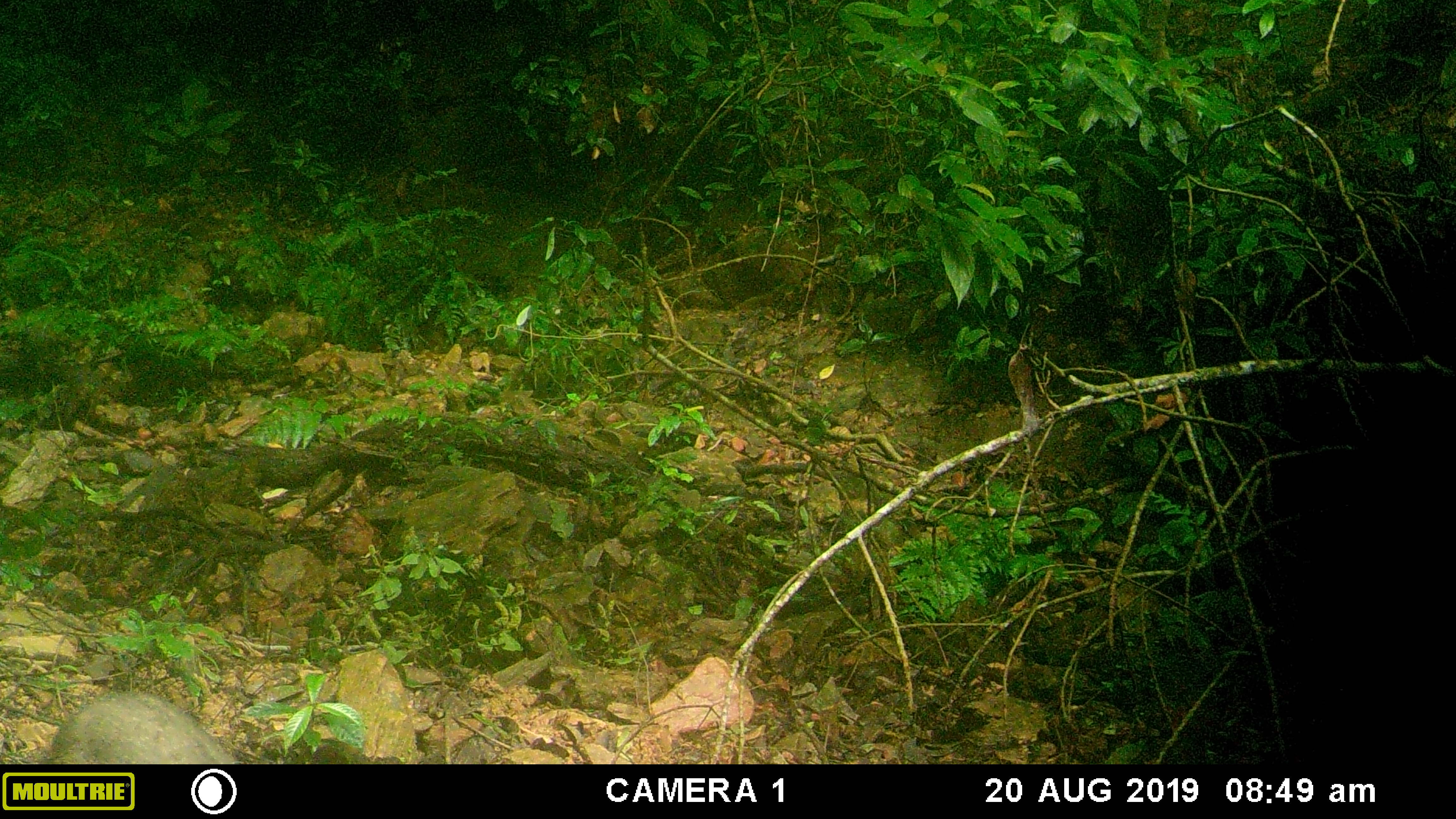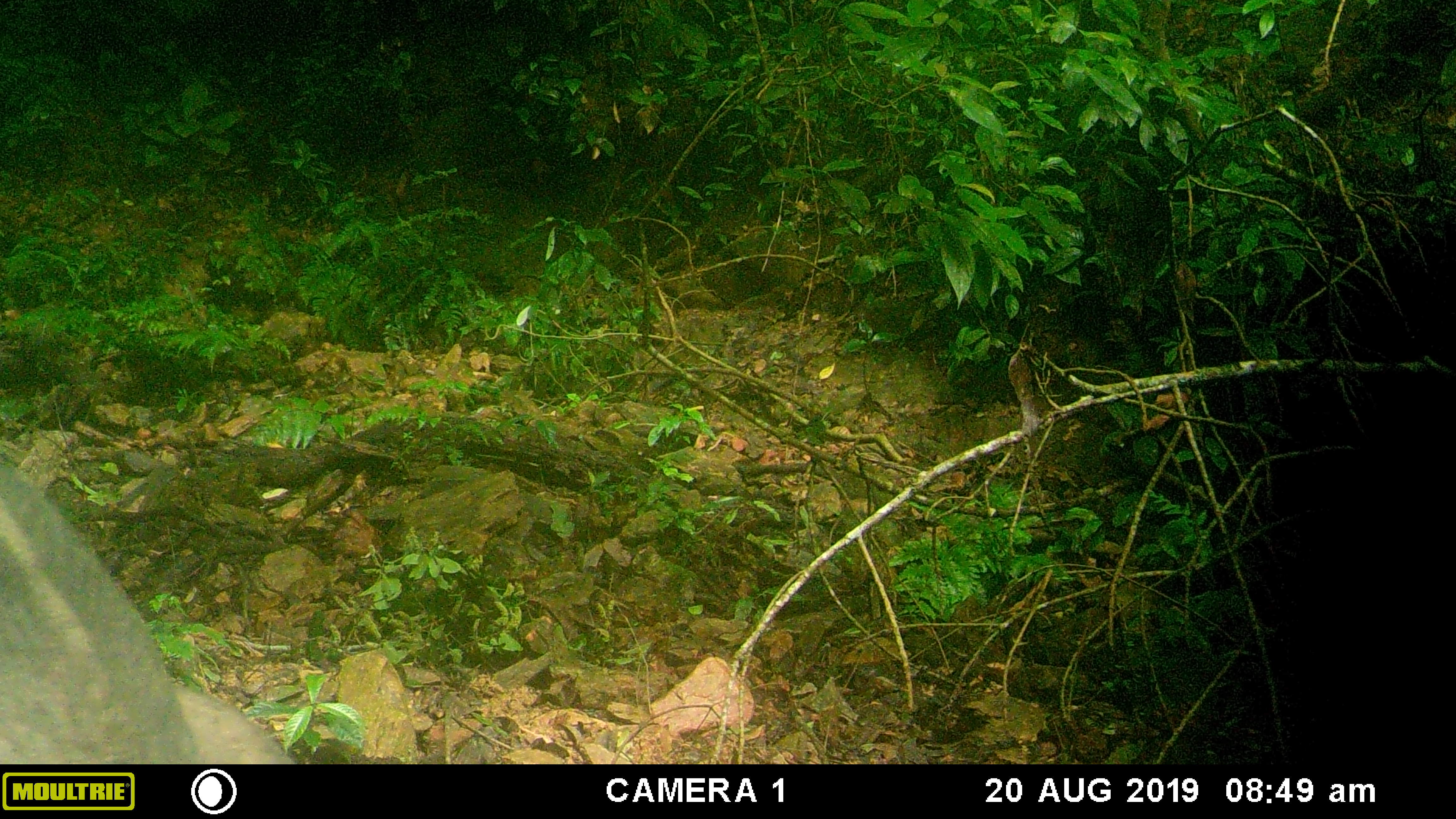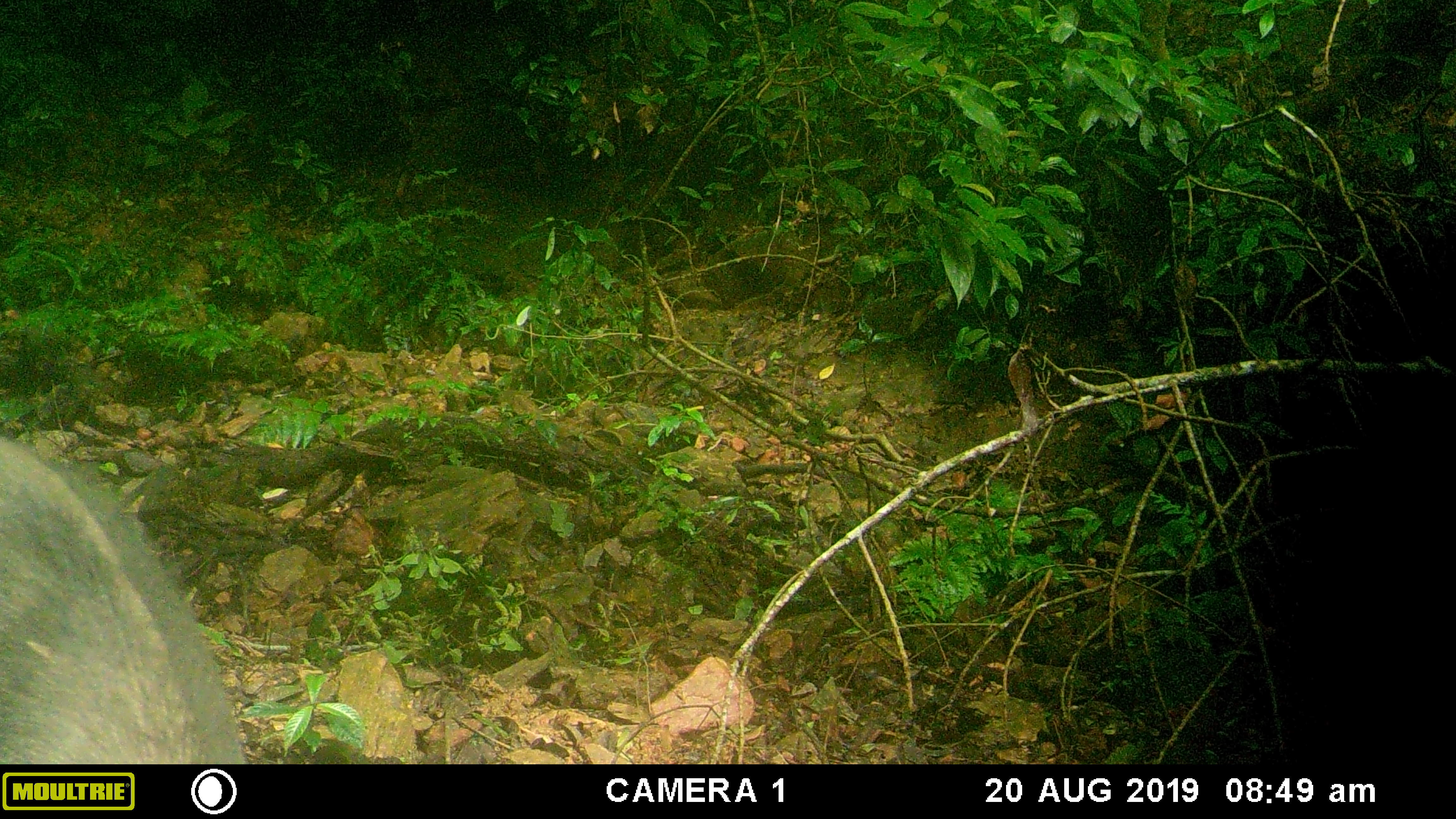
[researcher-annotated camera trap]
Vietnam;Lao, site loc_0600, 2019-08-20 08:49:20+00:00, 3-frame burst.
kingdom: Animalia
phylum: Chordata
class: Mammalia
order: Artiodactyla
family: Suidae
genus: Sus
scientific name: Sus scrofa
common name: eurasian wild pig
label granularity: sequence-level